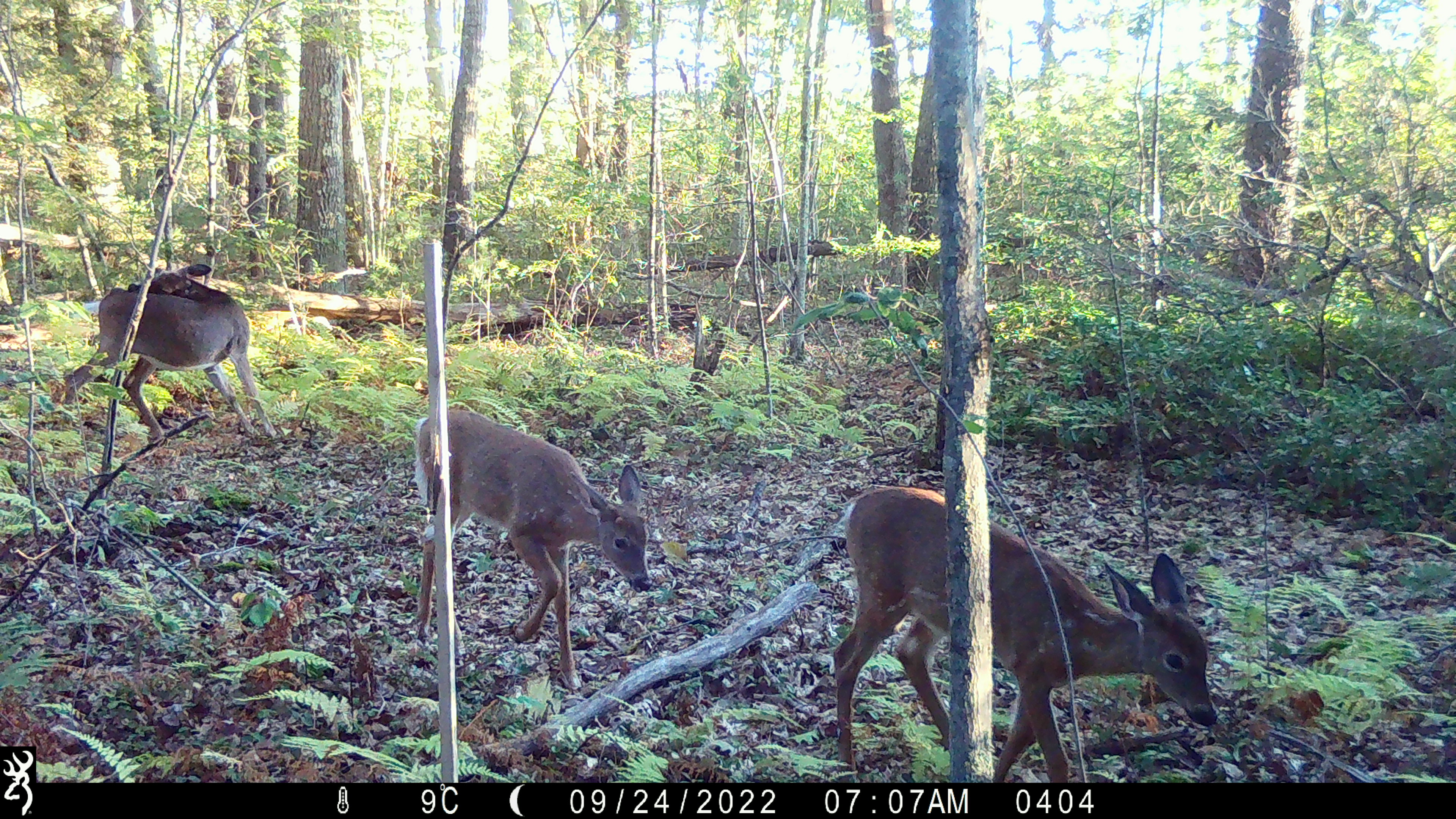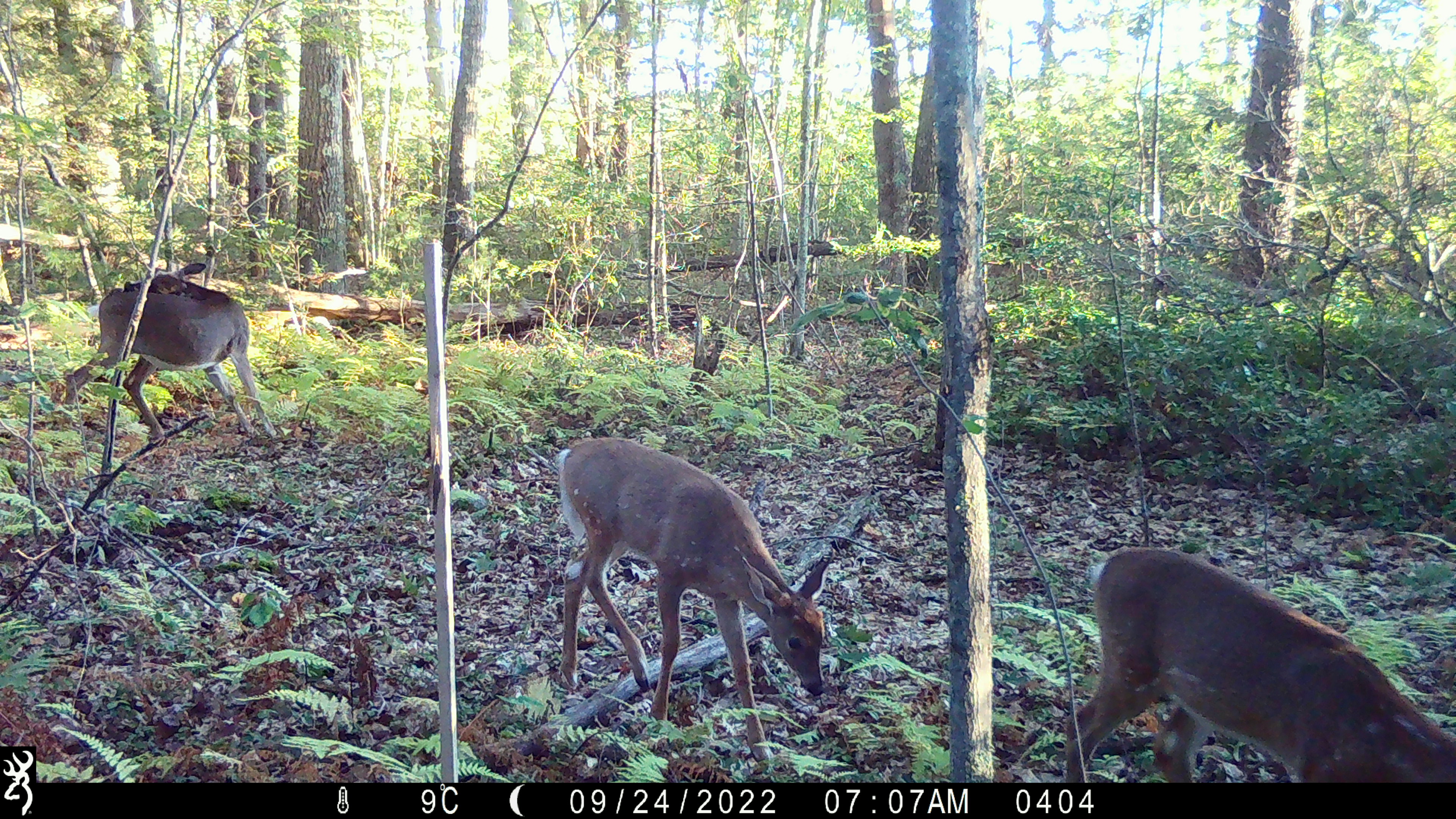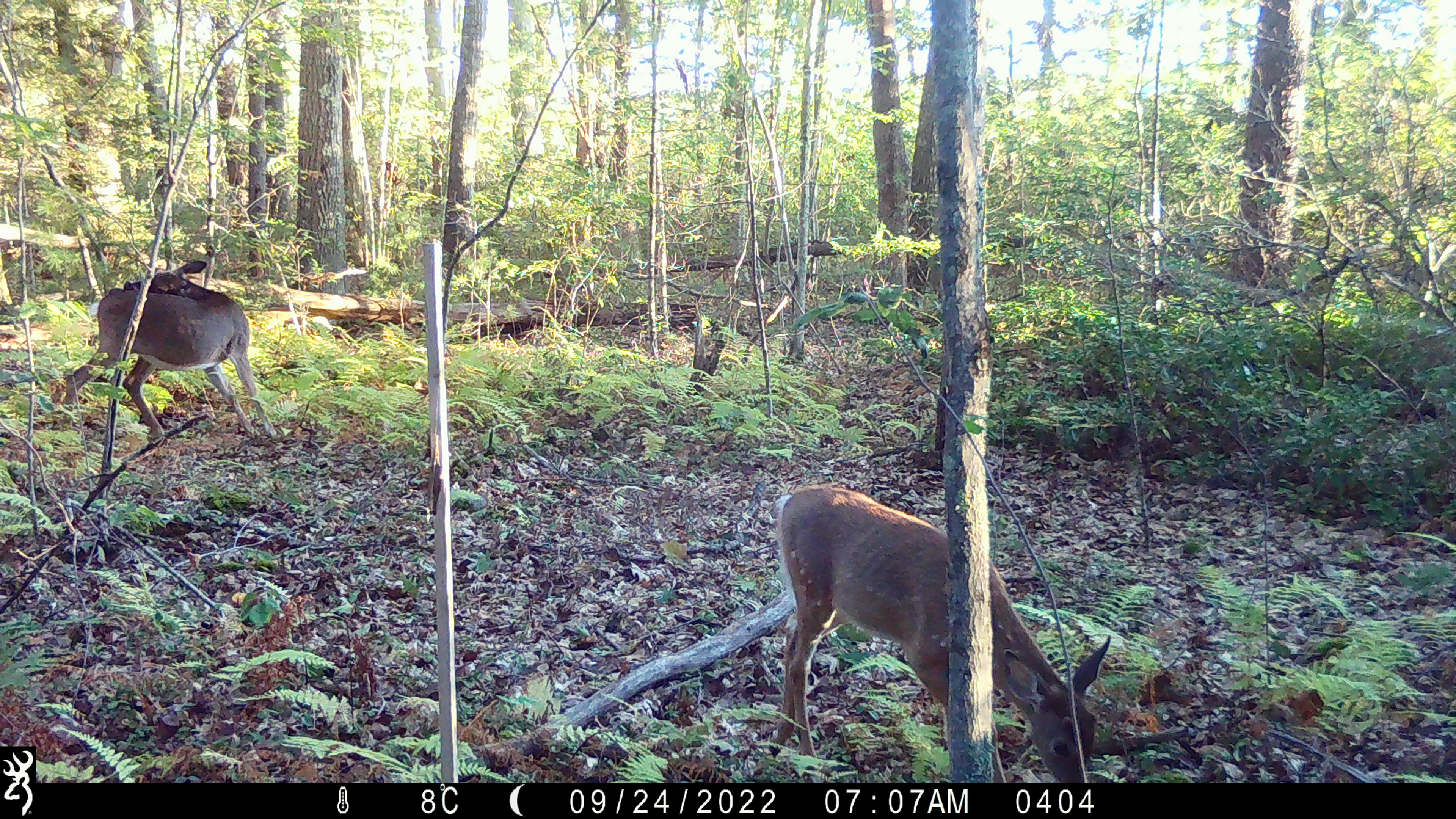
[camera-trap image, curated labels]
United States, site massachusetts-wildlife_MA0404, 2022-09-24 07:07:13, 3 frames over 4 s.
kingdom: Animalia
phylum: Chordata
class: Mammalia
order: Artiodactyla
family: Cervidae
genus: Odocoileus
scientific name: Odocoileus virginianus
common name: white-tailed deer